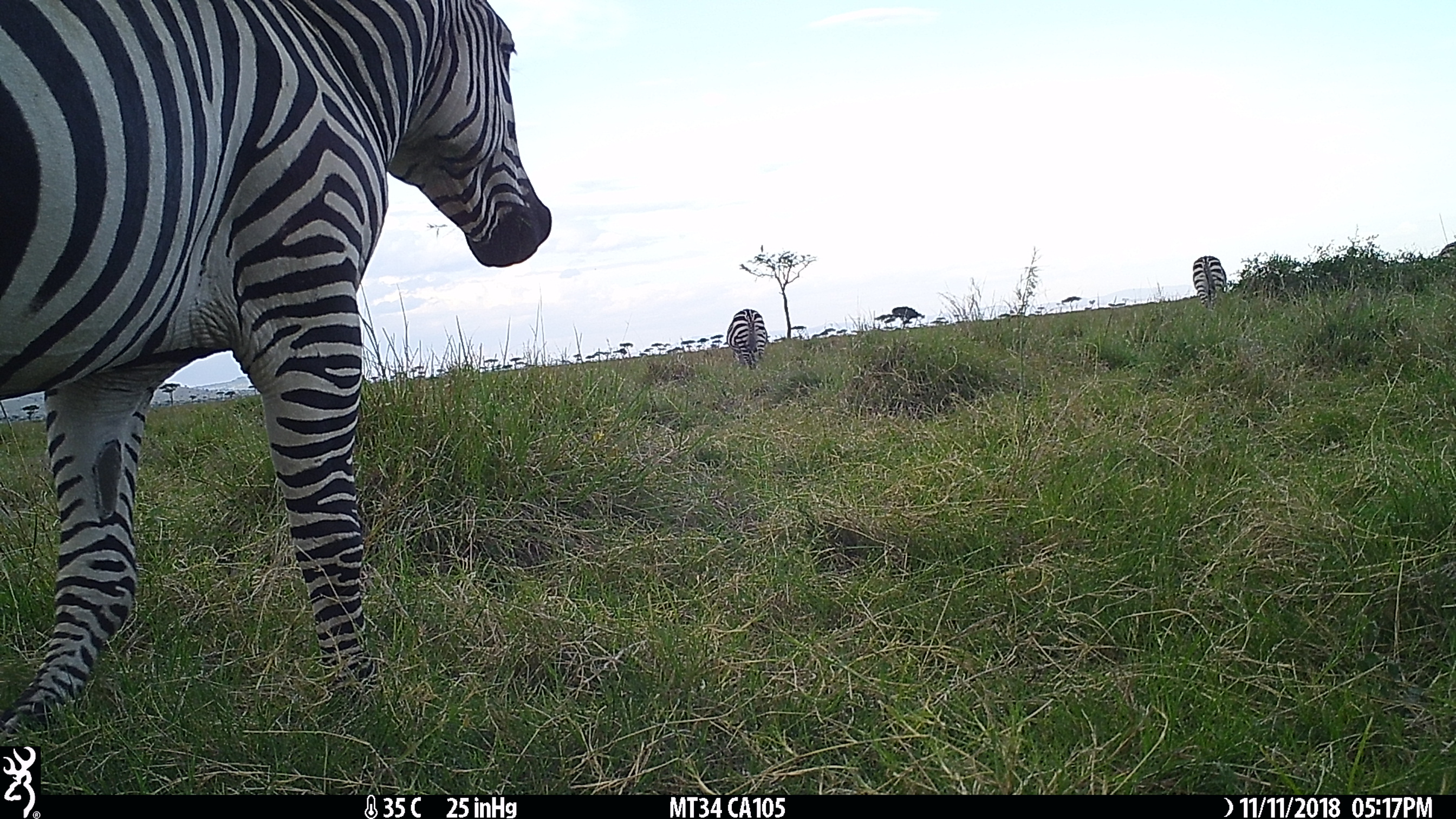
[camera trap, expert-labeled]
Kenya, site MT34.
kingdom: Animalia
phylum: Chordata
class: Mammalia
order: Perissodactyla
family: Equidae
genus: Equus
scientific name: Equus quagga burchellii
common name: burchell's zebra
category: zebra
Zebra (burchell's zebra) (Equus quagga burchellii).